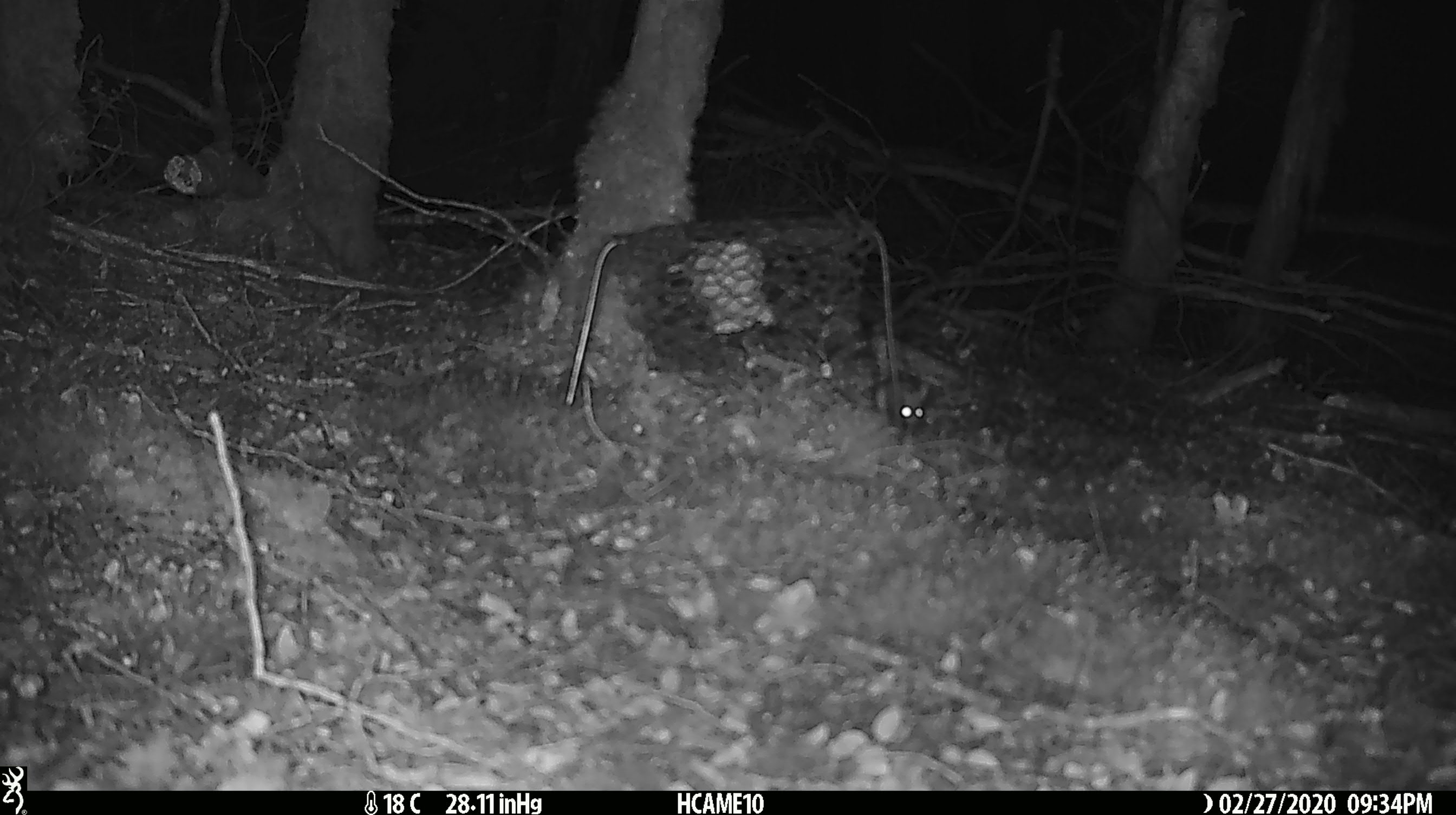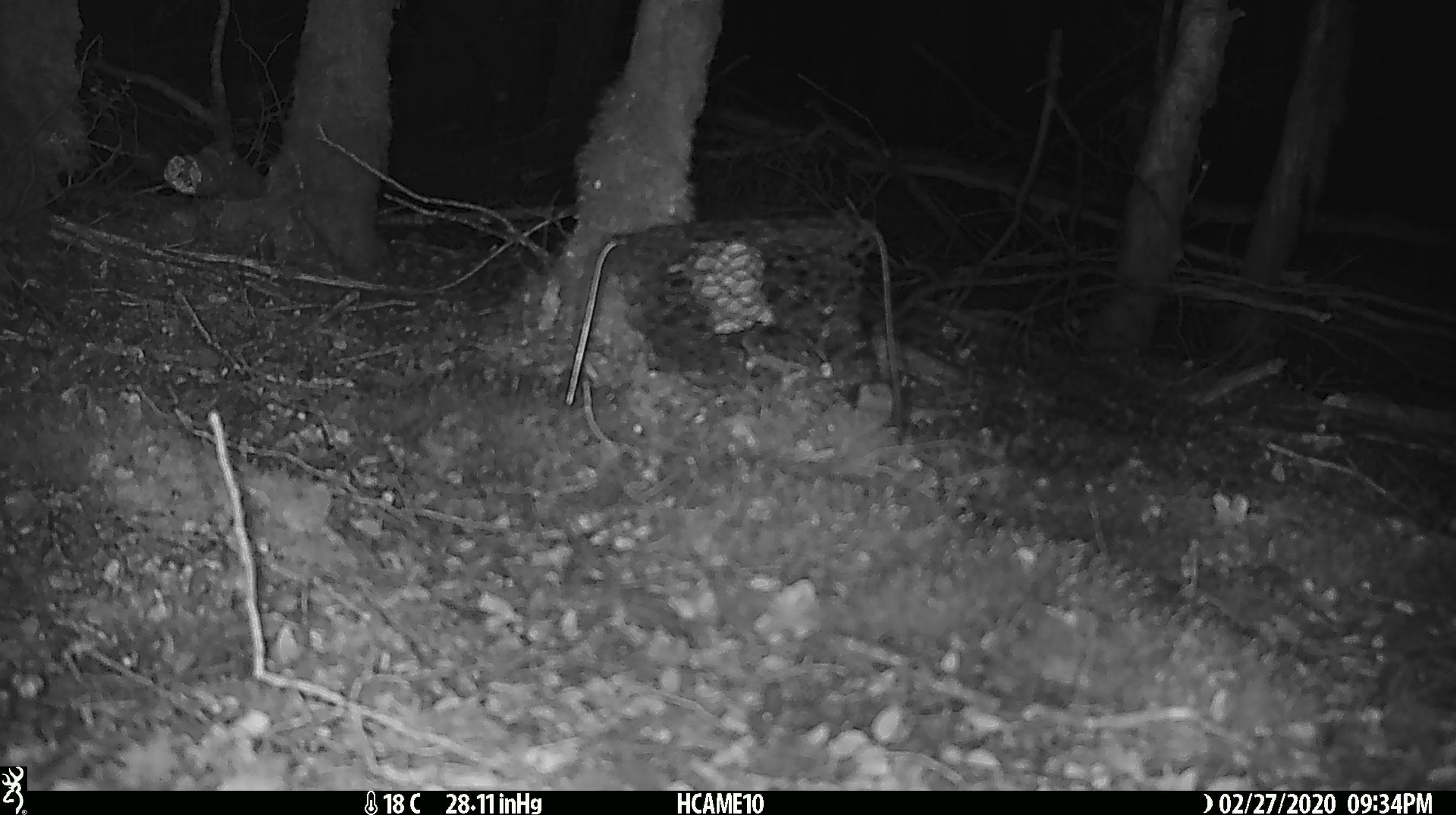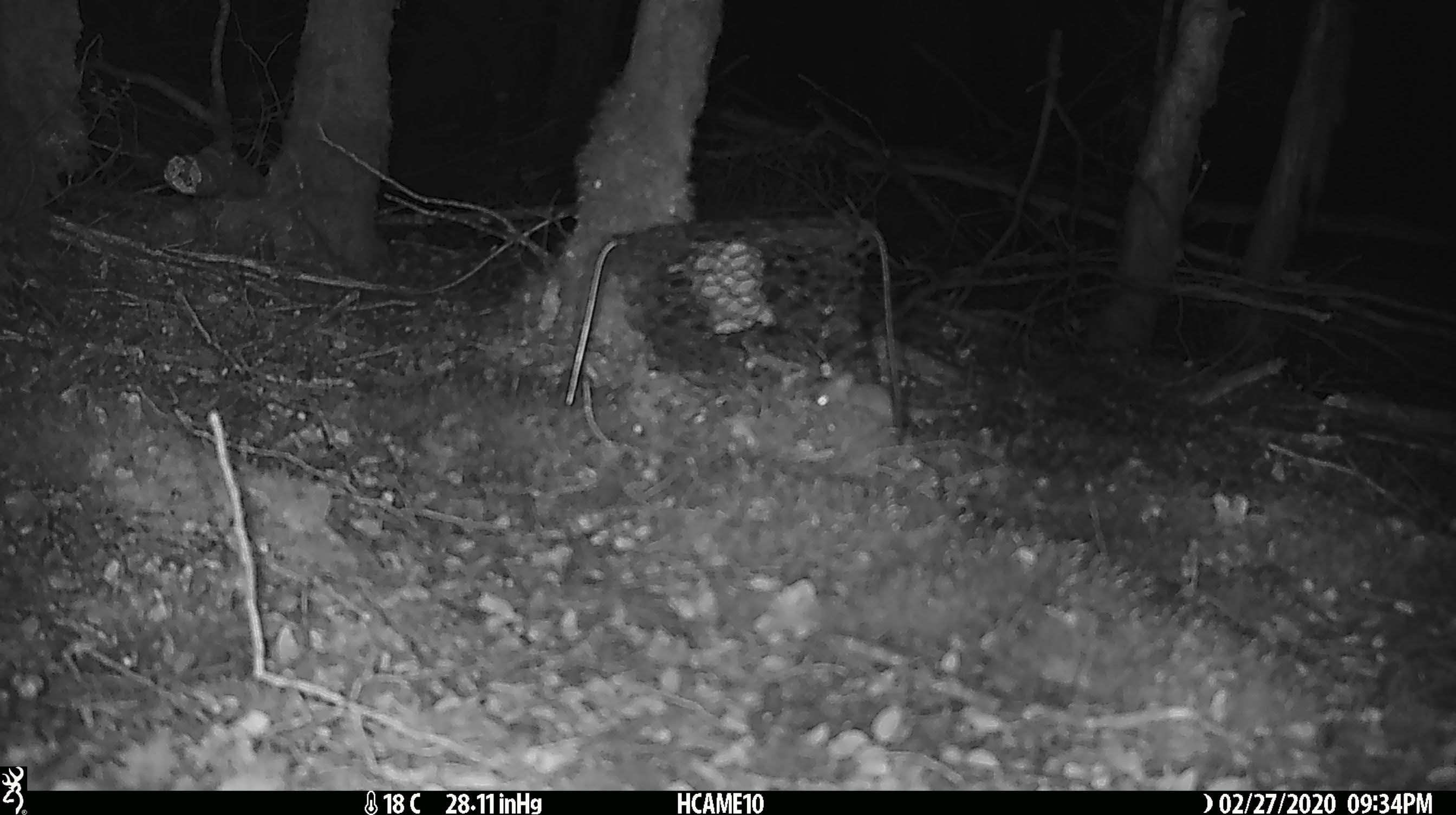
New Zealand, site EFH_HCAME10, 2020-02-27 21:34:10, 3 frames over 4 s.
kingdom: Animalia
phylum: Chordata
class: Mammalia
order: Rodentia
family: Muridae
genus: Mus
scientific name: Mus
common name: mouse